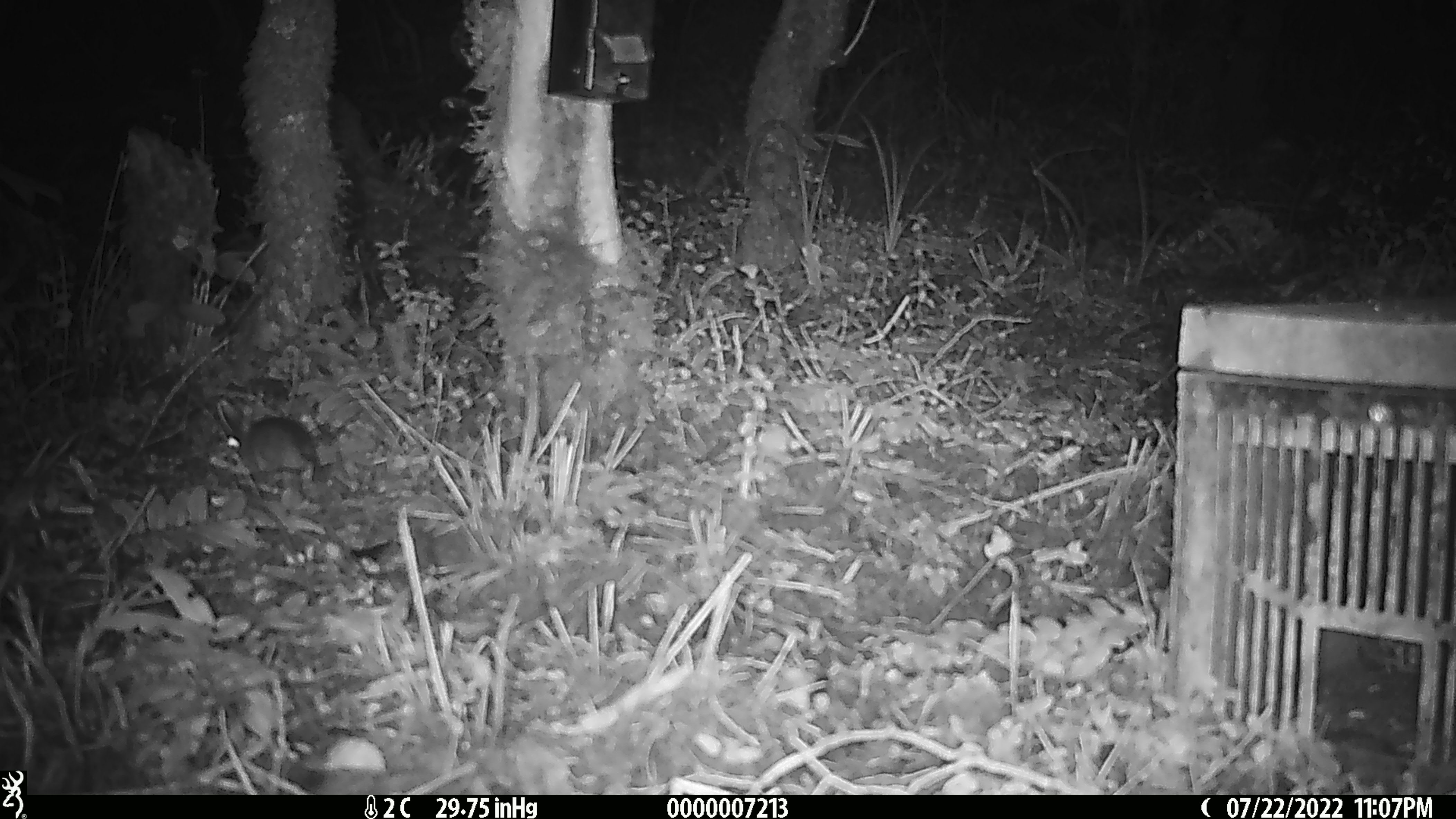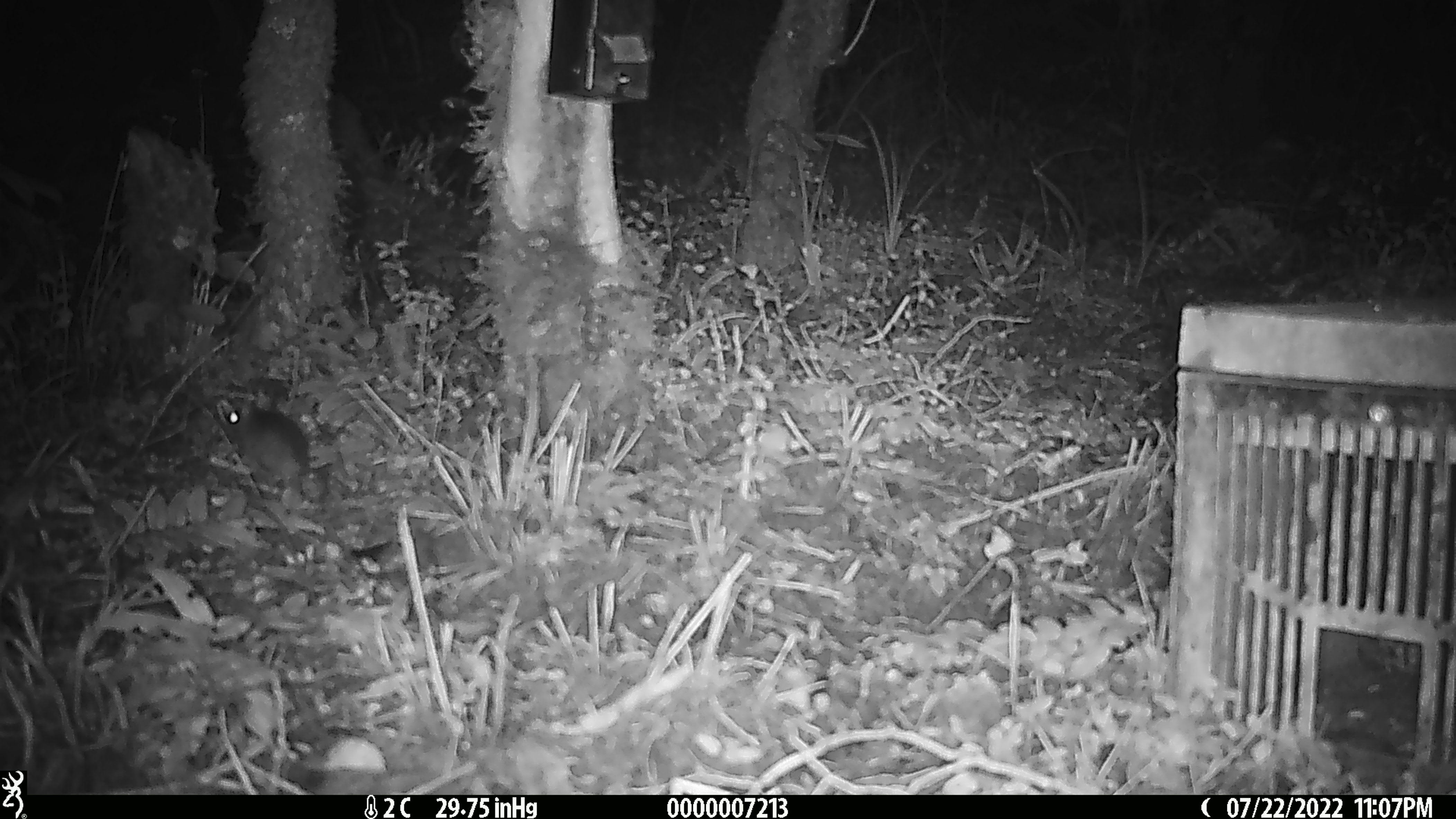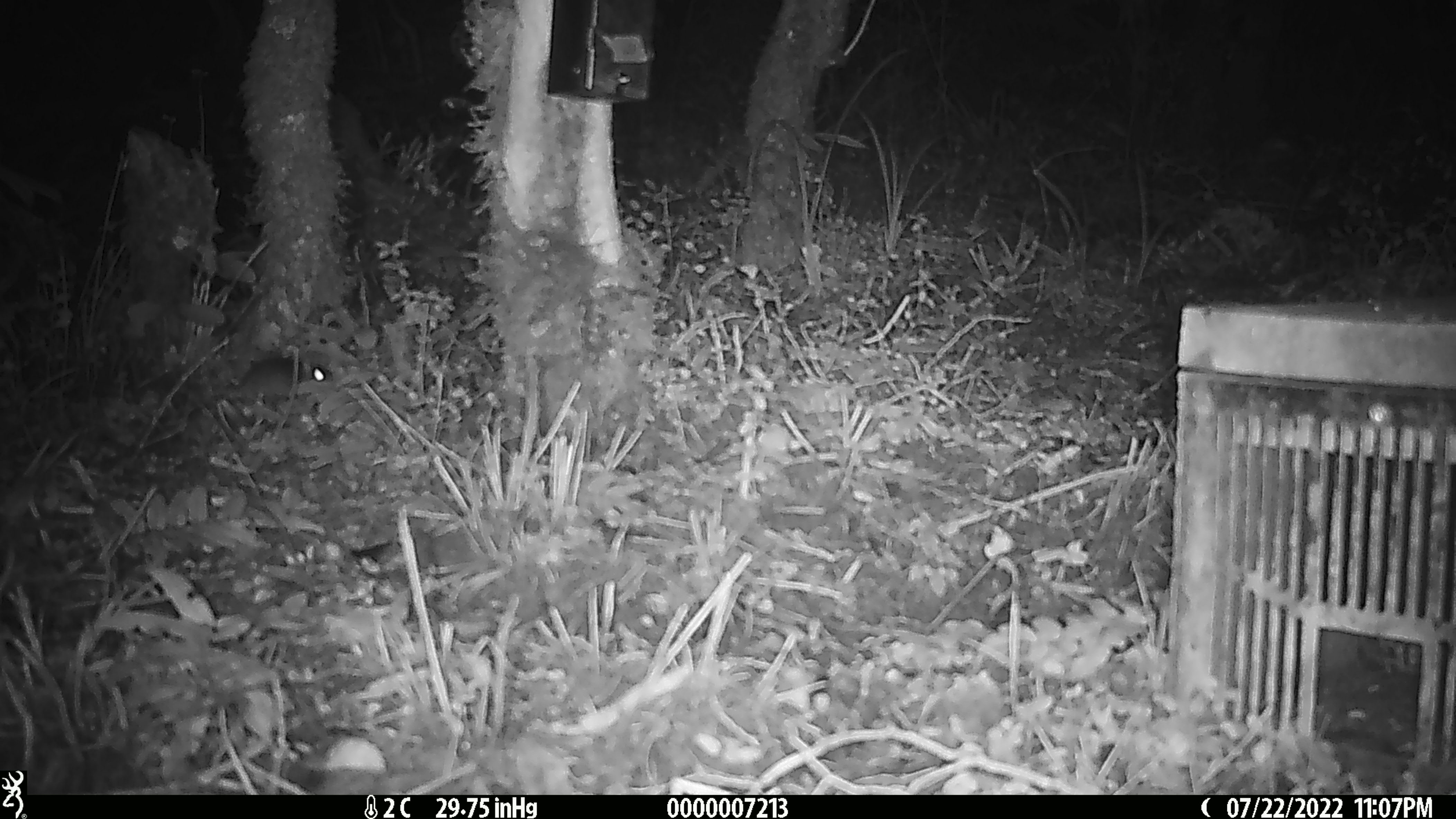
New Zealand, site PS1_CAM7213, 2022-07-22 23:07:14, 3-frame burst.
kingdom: Animalia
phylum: Chordata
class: Mammalia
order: Rodentia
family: Muridae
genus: Mus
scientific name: Mus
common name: mouse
Mouse (Mus).